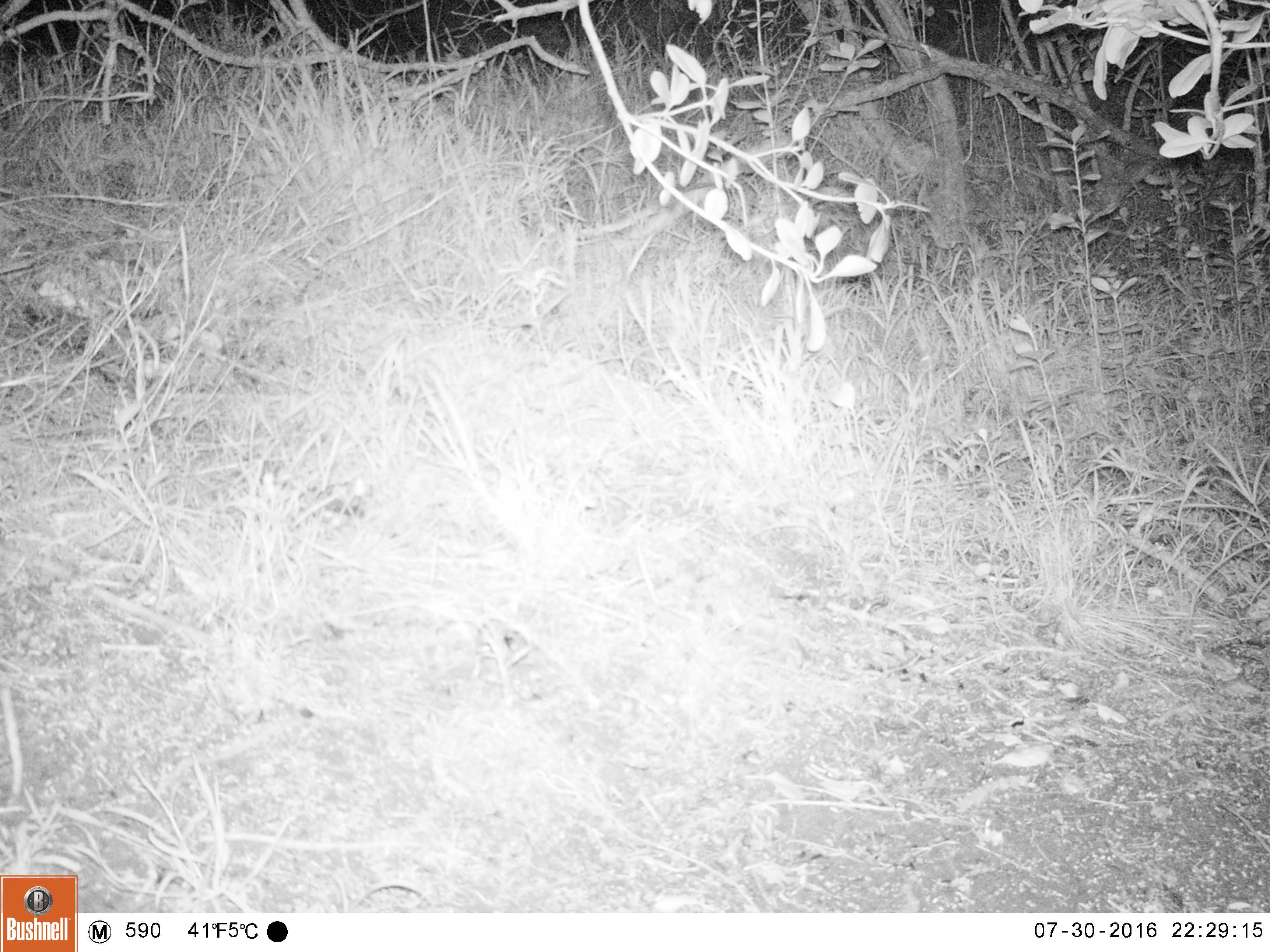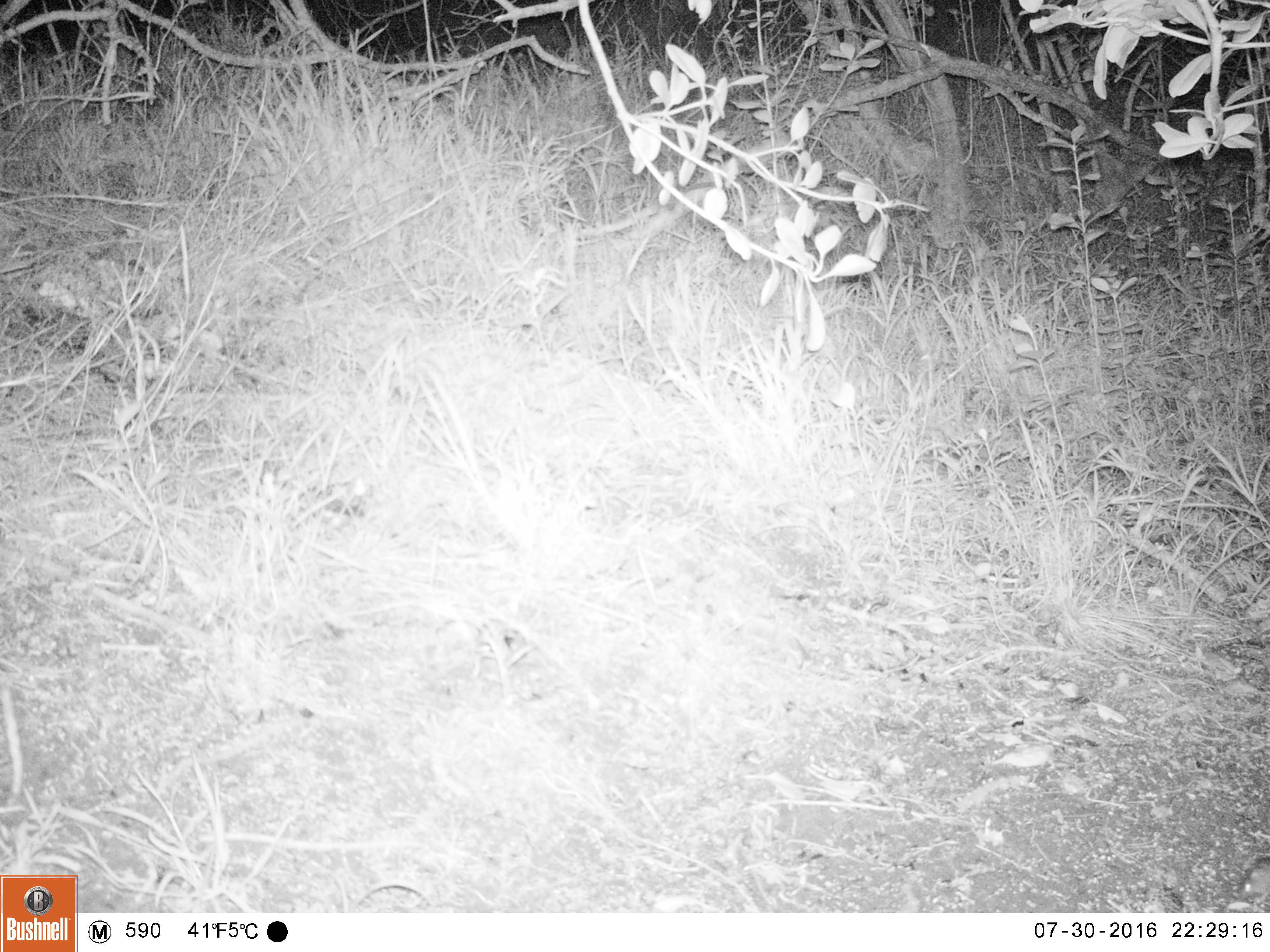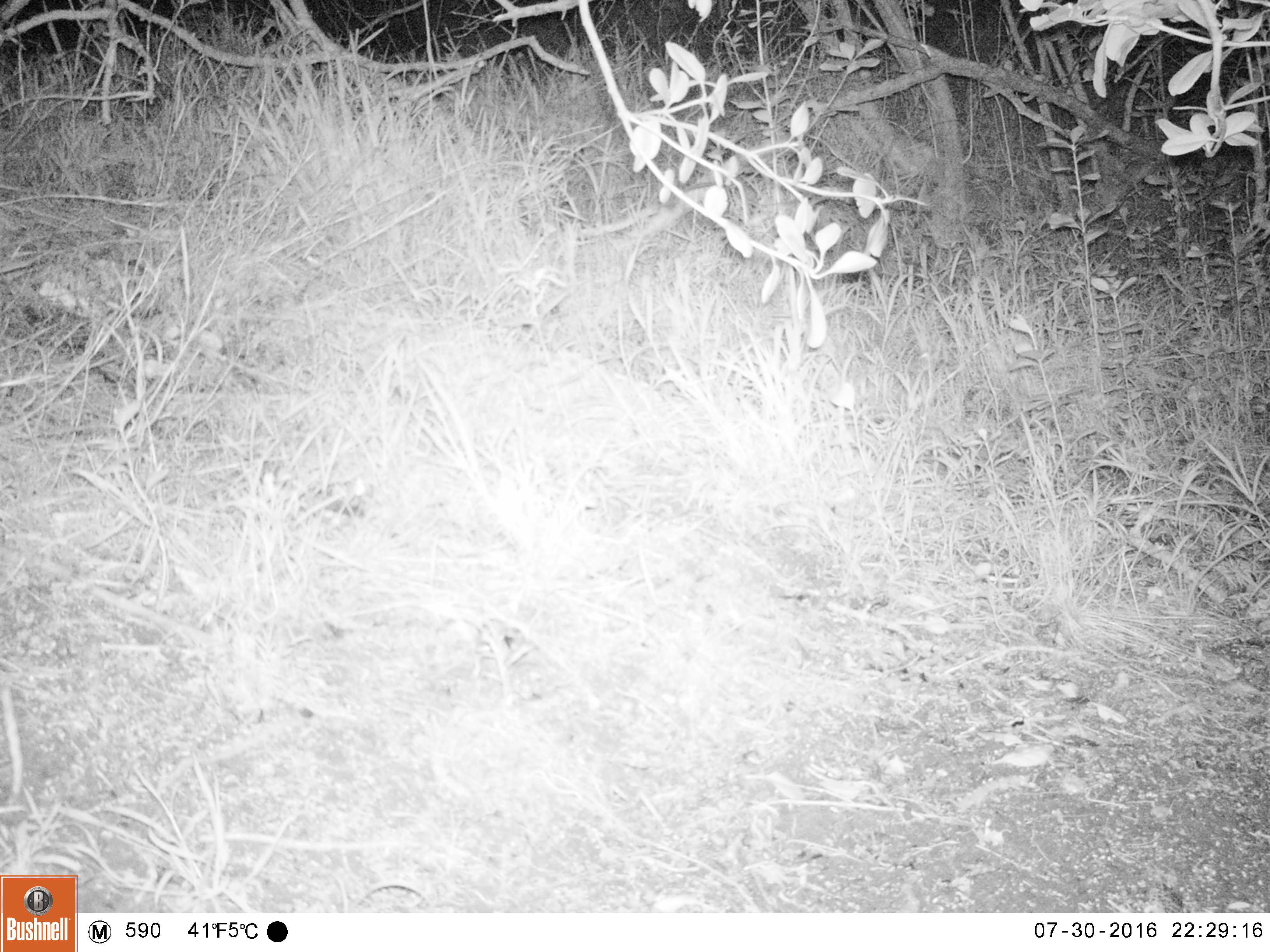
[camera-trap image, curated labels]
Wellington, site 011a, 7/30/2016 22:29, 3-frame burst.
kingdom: Animalia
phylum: Chordata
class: Mammalia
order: Rodentia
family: Muridae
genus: Mus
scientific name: Mus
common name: mouse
Mouse (Mus).